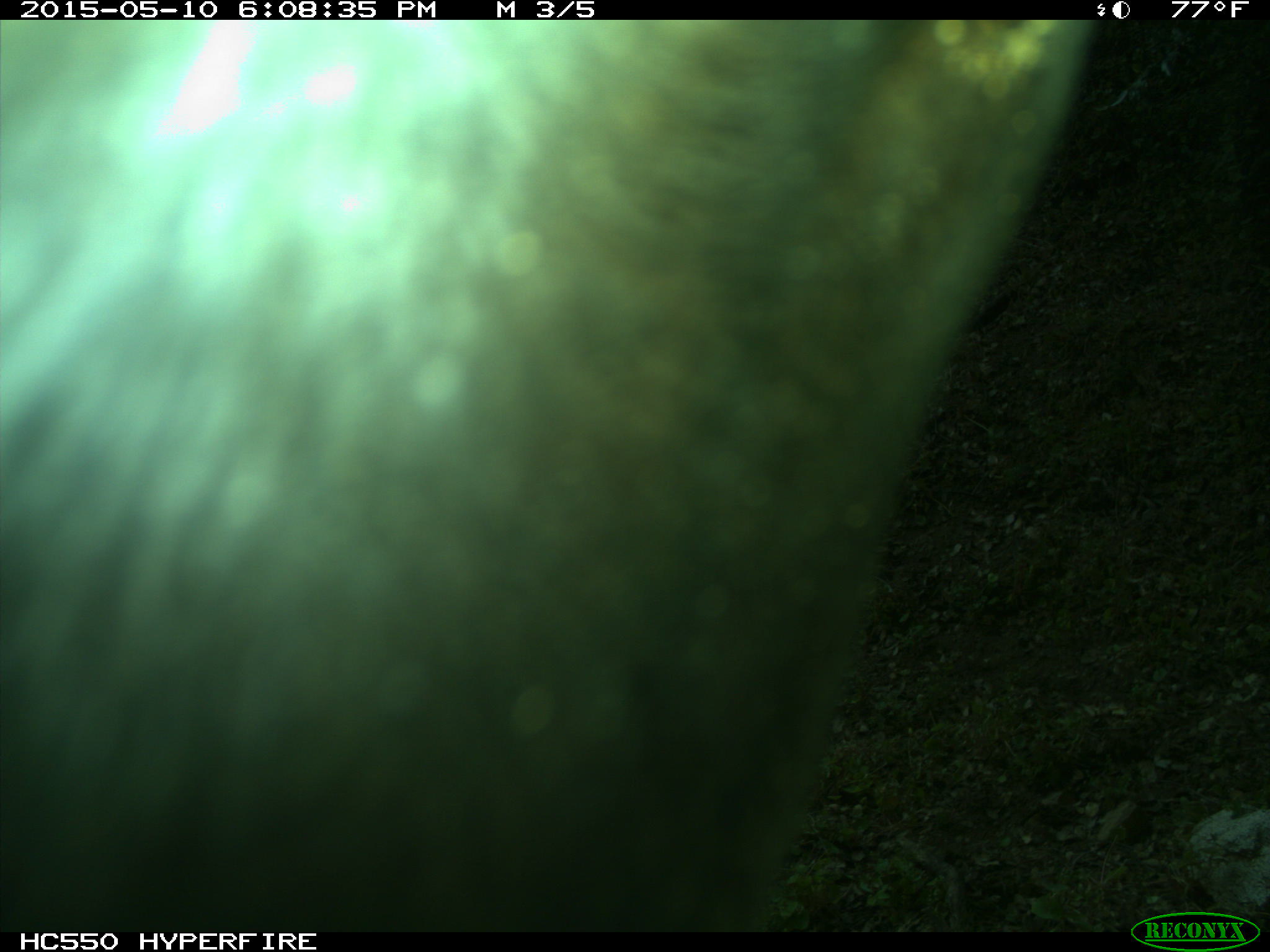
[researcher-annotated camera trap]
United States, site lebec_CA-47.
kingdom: Animalia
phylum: Chordata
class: Mammalia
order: Artiodactyla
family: Bovidae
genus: Bos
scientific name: Bos taurus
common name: domestic cow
Bos taurus (domestic cow).